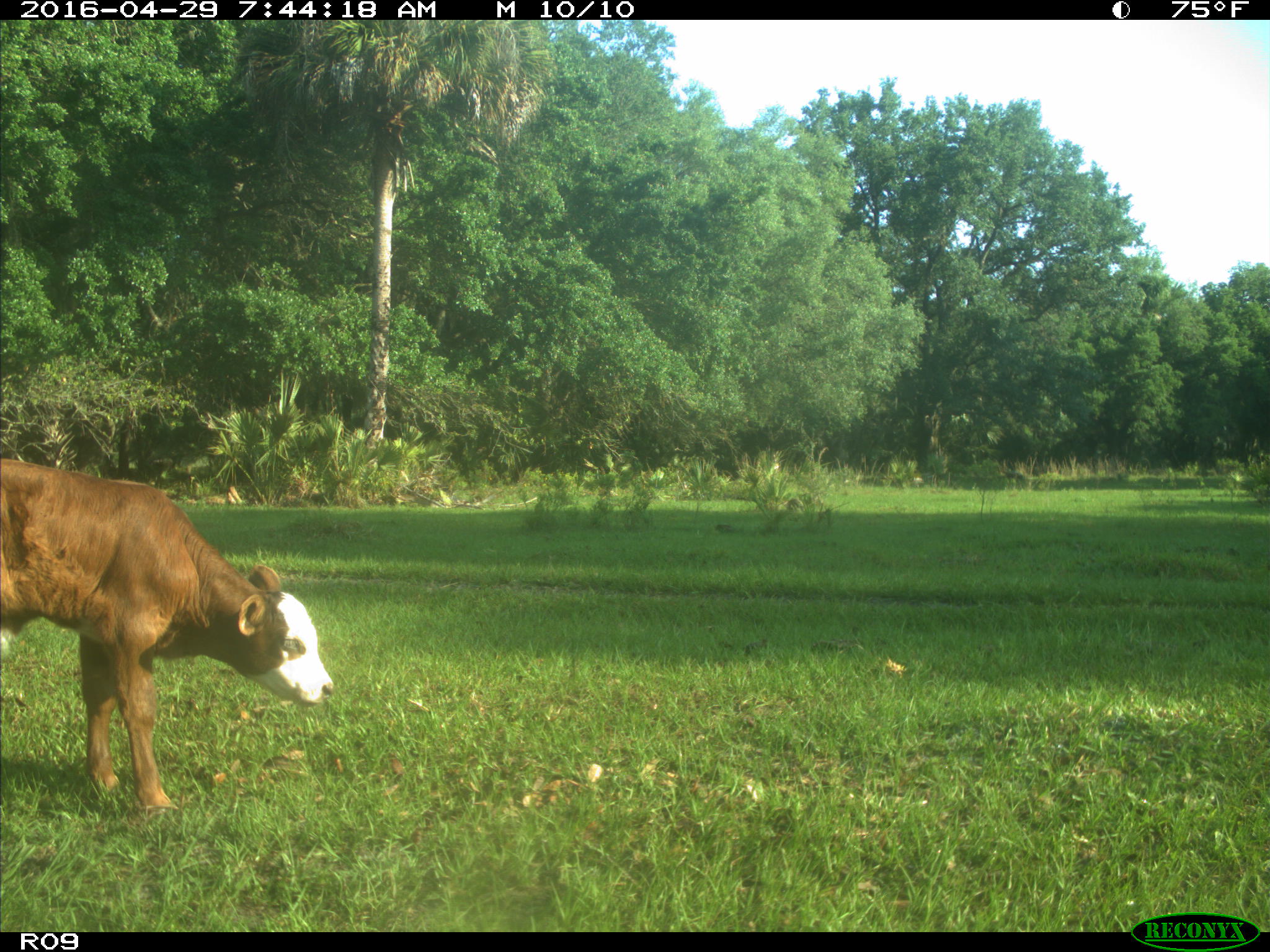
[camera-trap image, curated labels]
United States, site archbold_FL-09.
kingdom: Animalia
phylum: Chordata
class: Mammalia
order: Artiodactyla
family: Bovidae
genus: Bos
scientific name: Bos taurus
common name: domestic cow